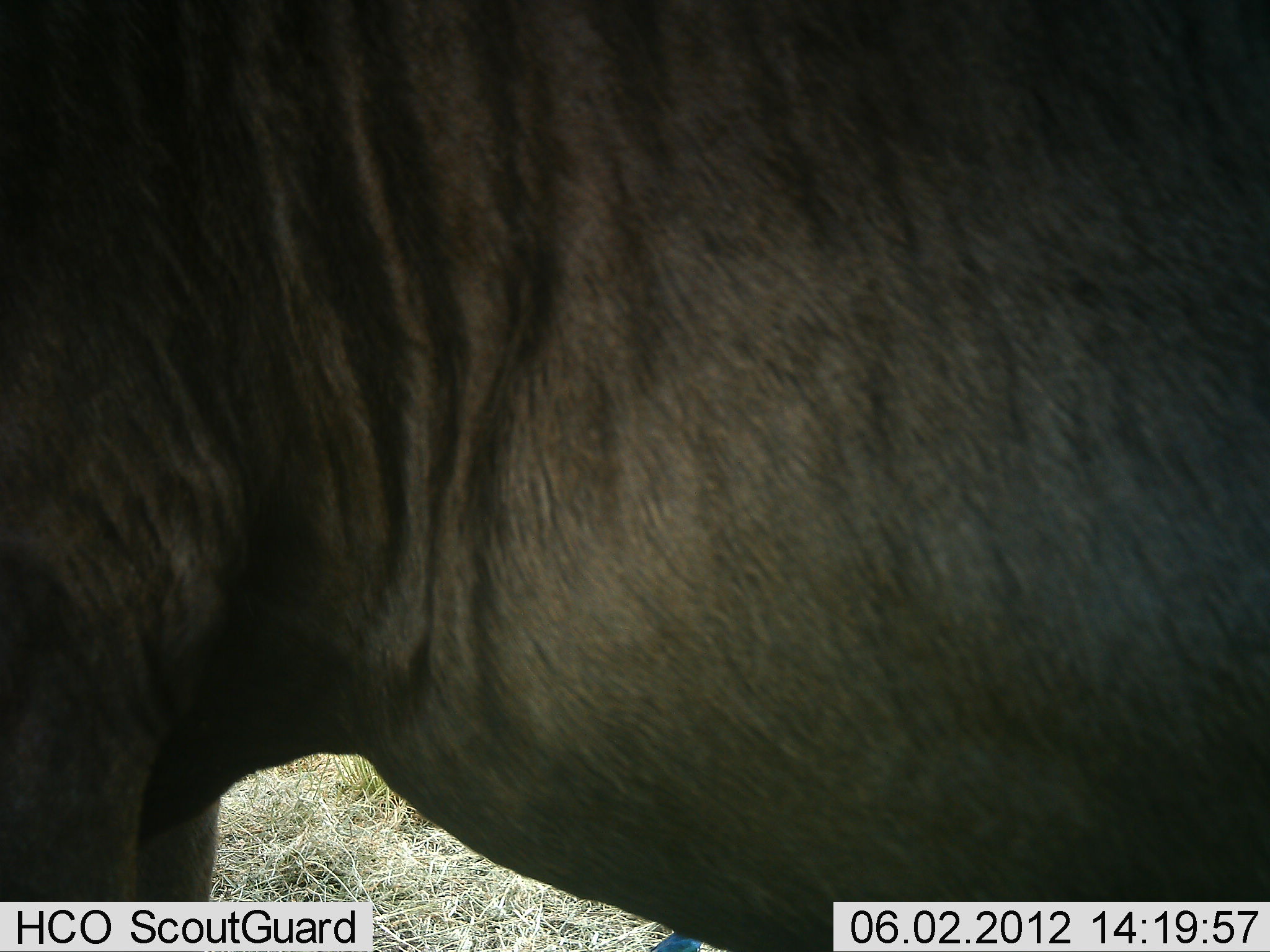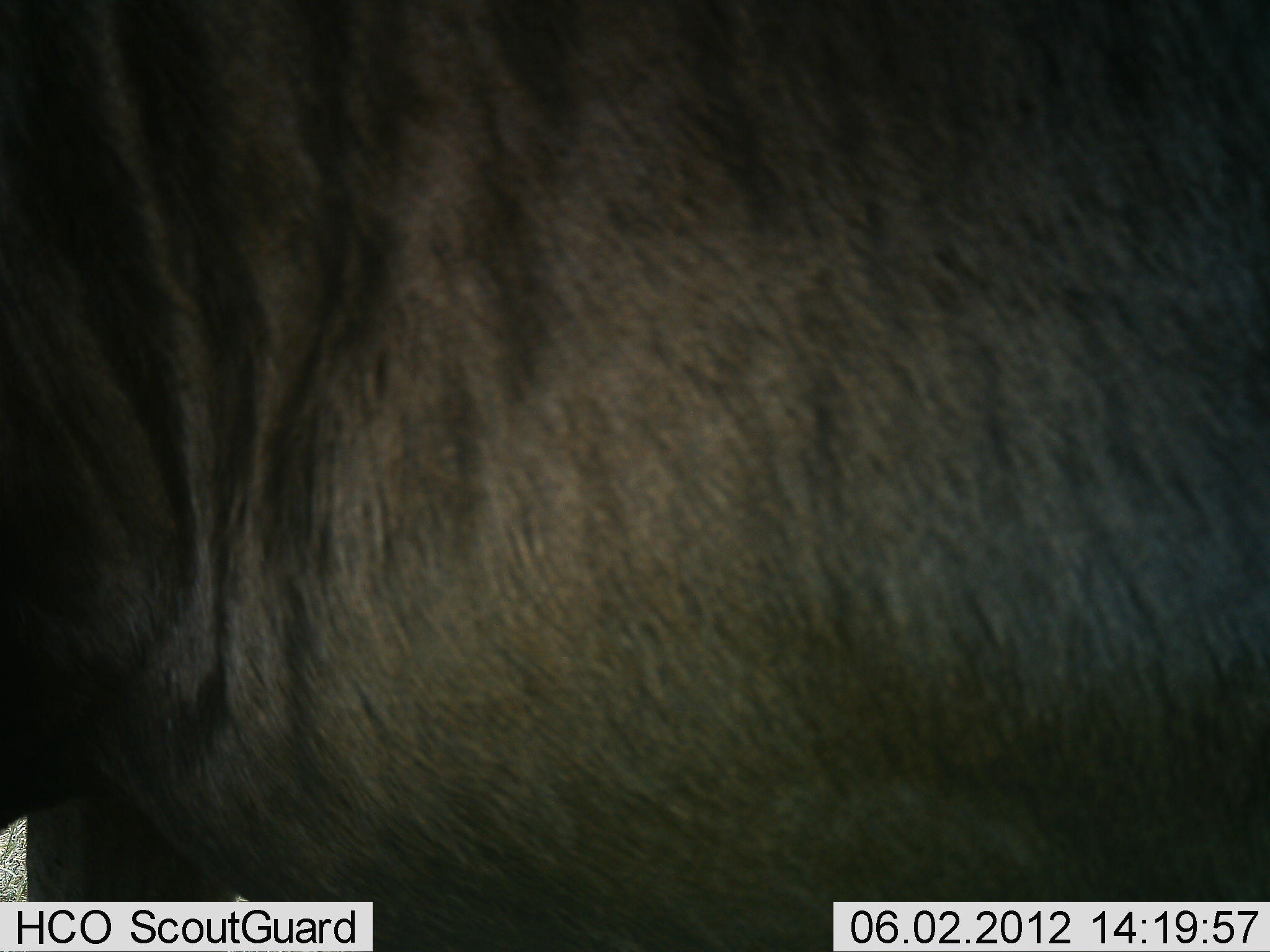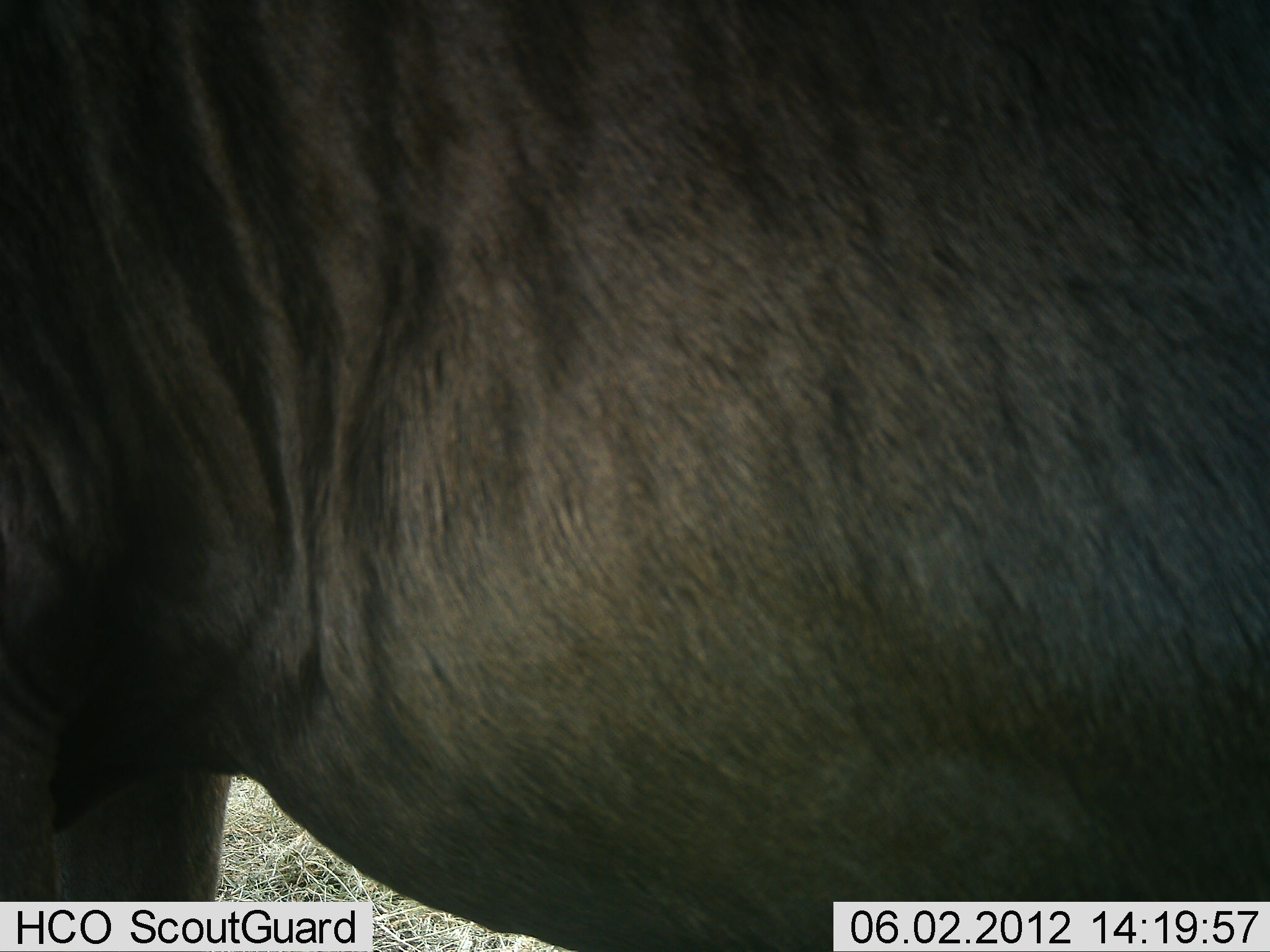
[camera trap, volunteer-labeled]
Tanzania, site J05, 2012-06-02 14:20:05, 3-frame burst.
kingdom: Animalia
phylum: Chordata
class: Mammalia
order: Artiodactyla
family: Bovidae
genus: Connochaetes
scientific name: Connochaetes taurinus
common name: blue wildebeest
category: wildebeest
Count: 1.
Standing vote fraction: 80%.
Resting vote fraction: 0%.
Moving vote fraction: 20%.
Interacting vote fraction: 0%.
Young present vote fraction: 0%.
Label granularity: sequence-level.